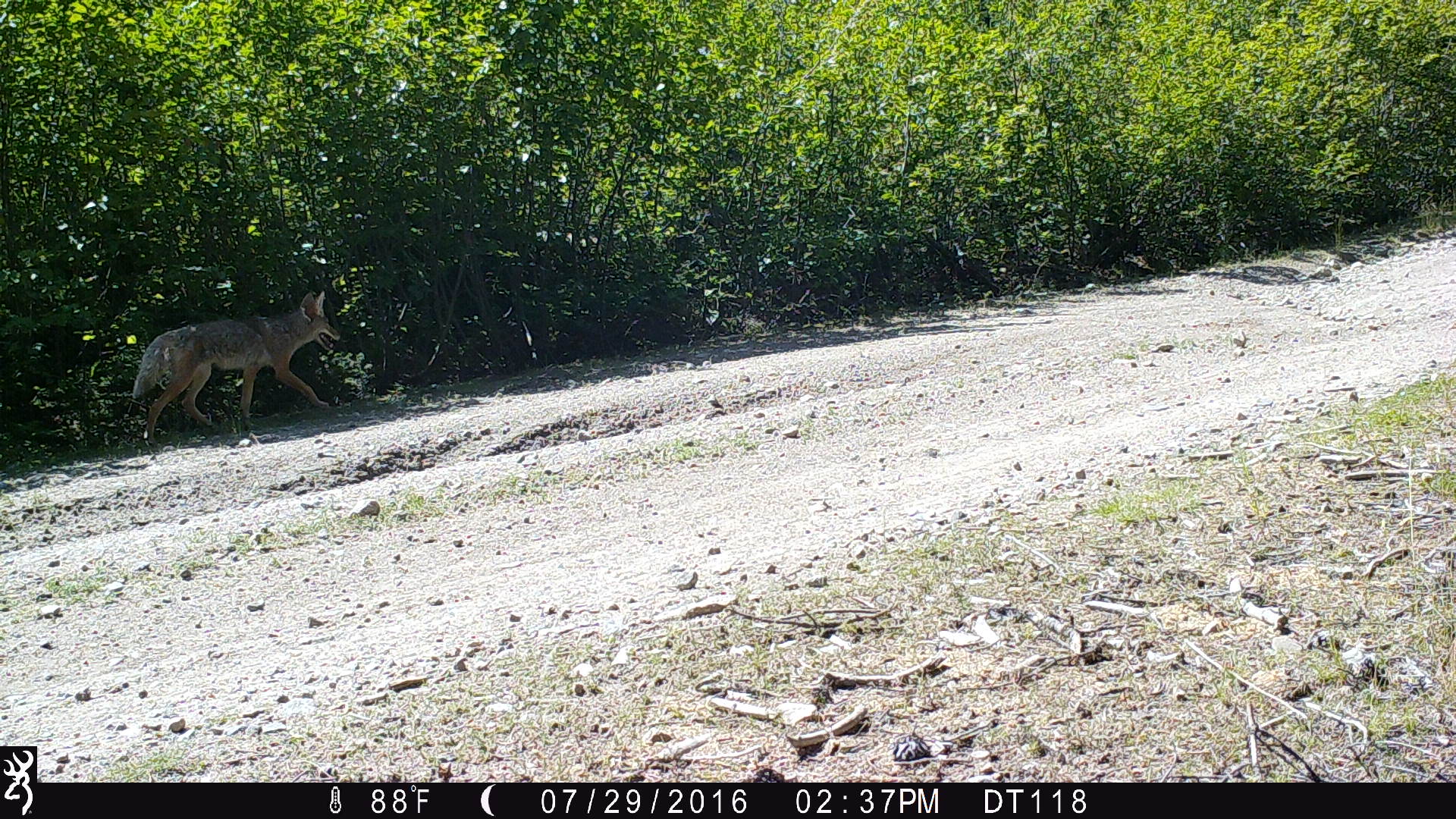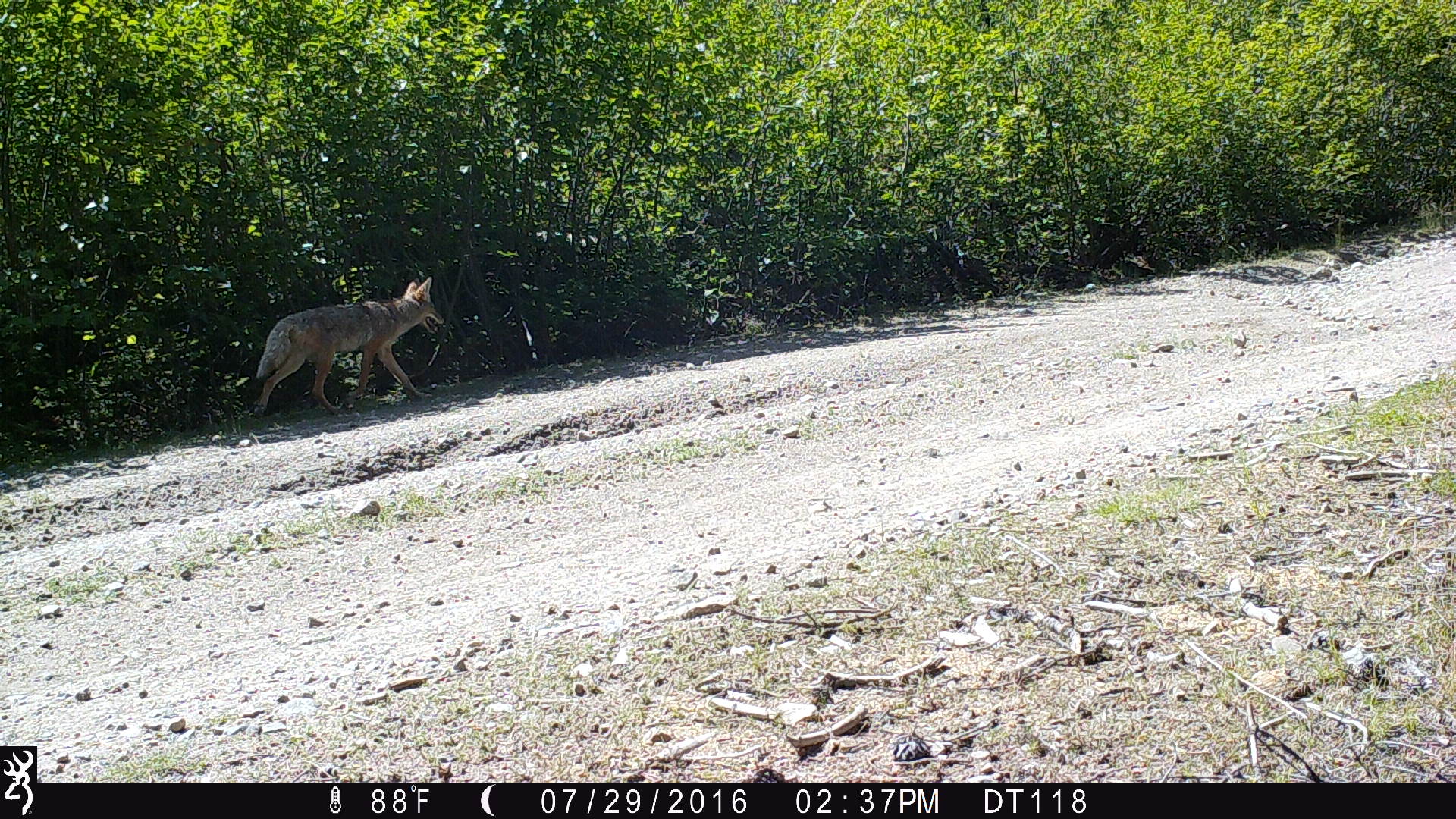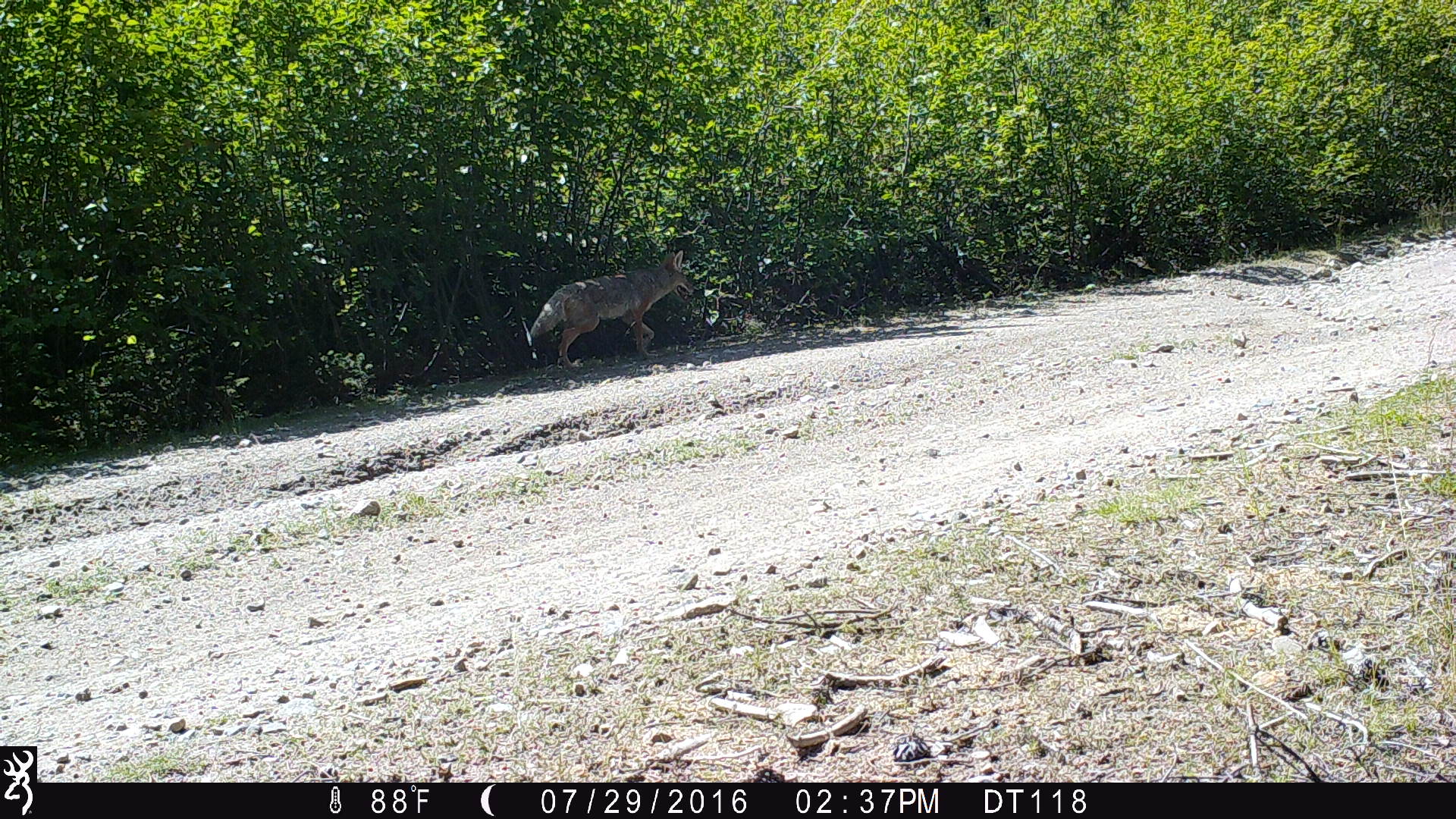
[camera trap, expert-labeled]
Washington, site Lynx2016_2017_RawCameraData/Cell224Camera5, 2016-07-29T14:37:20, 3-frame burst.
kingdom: Animalia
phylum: Chordata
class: Mammalia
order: Carnivora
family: Canidae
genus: Canis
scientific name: Canis latrans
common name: coyote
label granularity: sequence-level